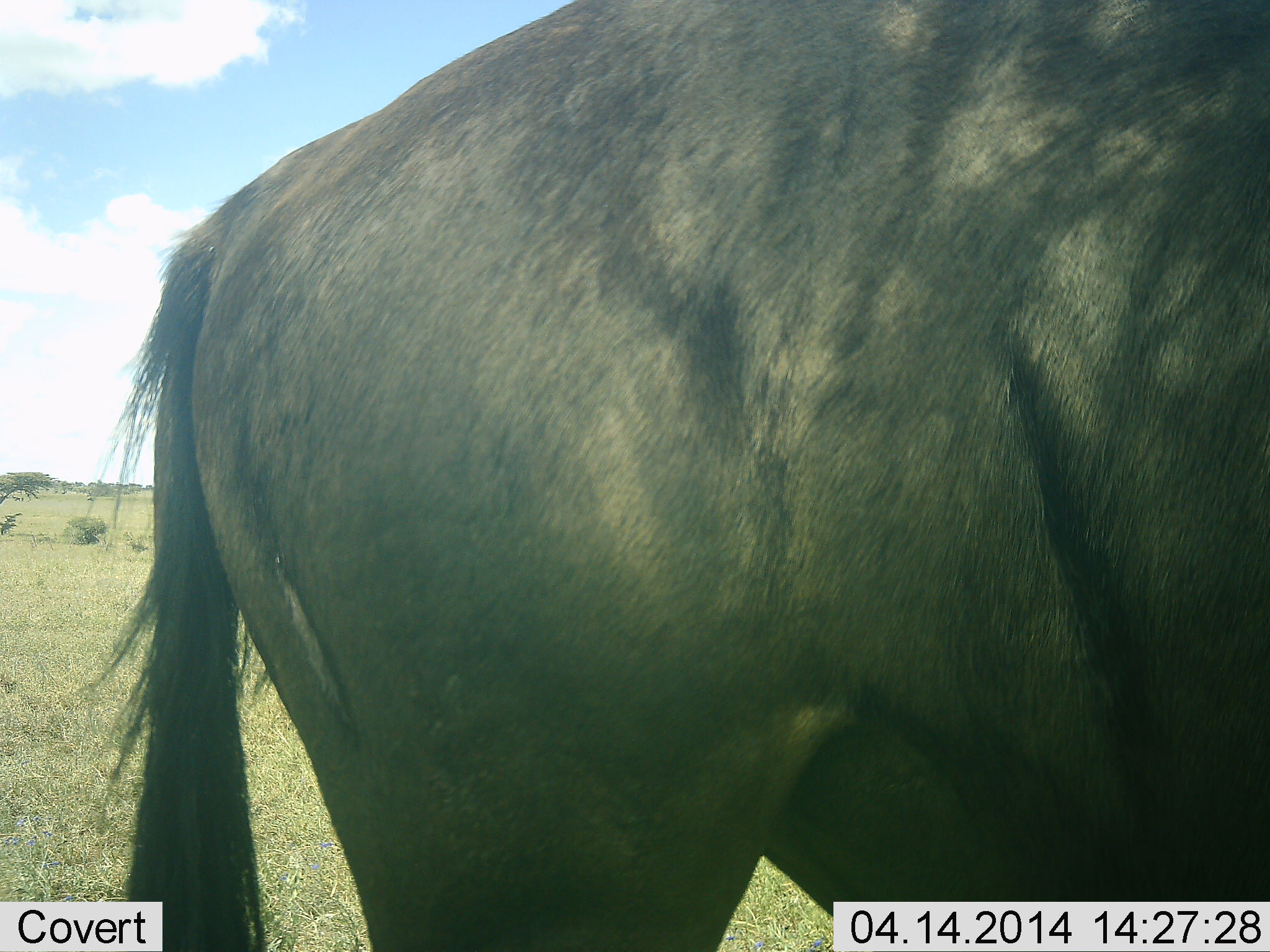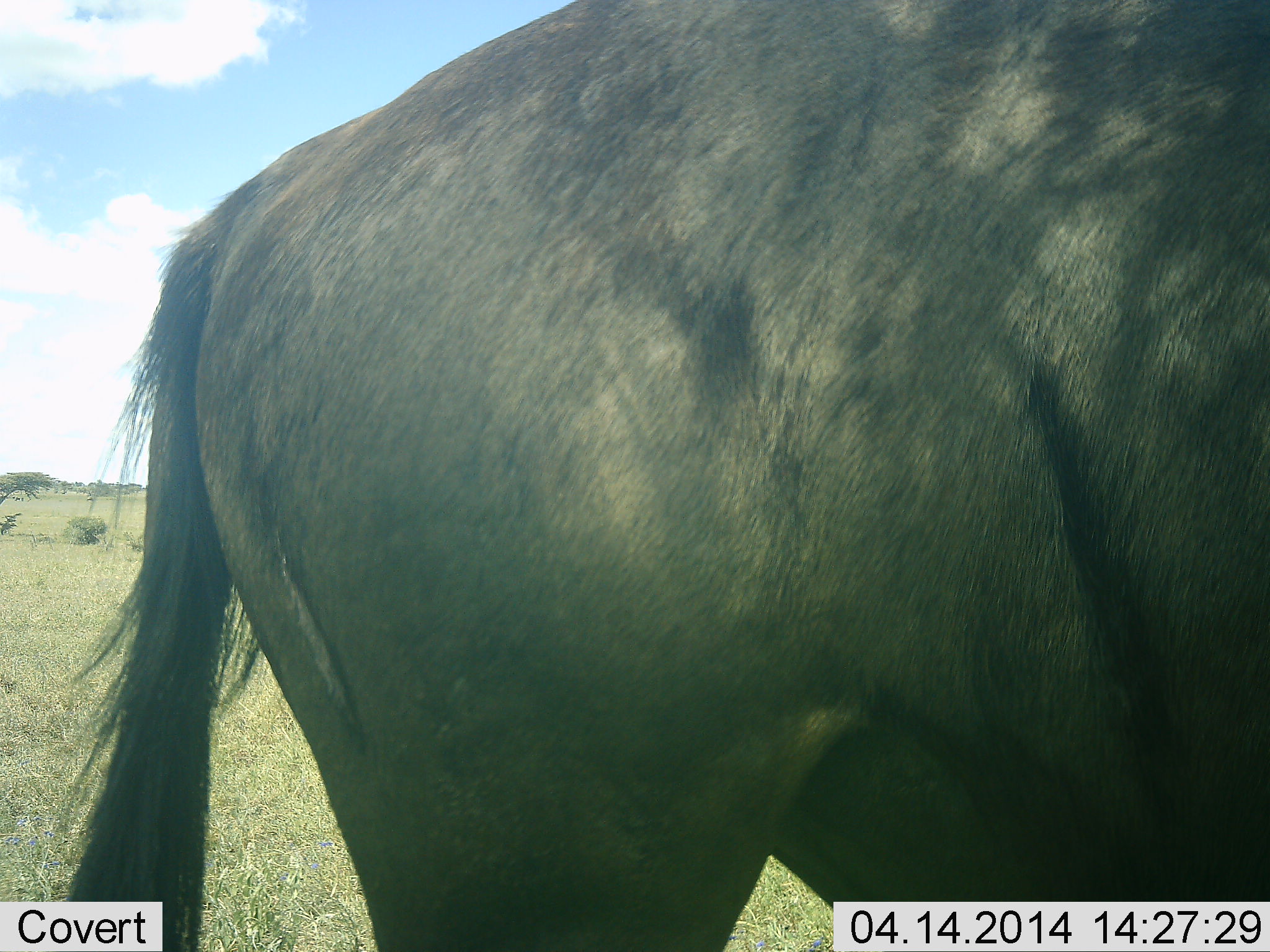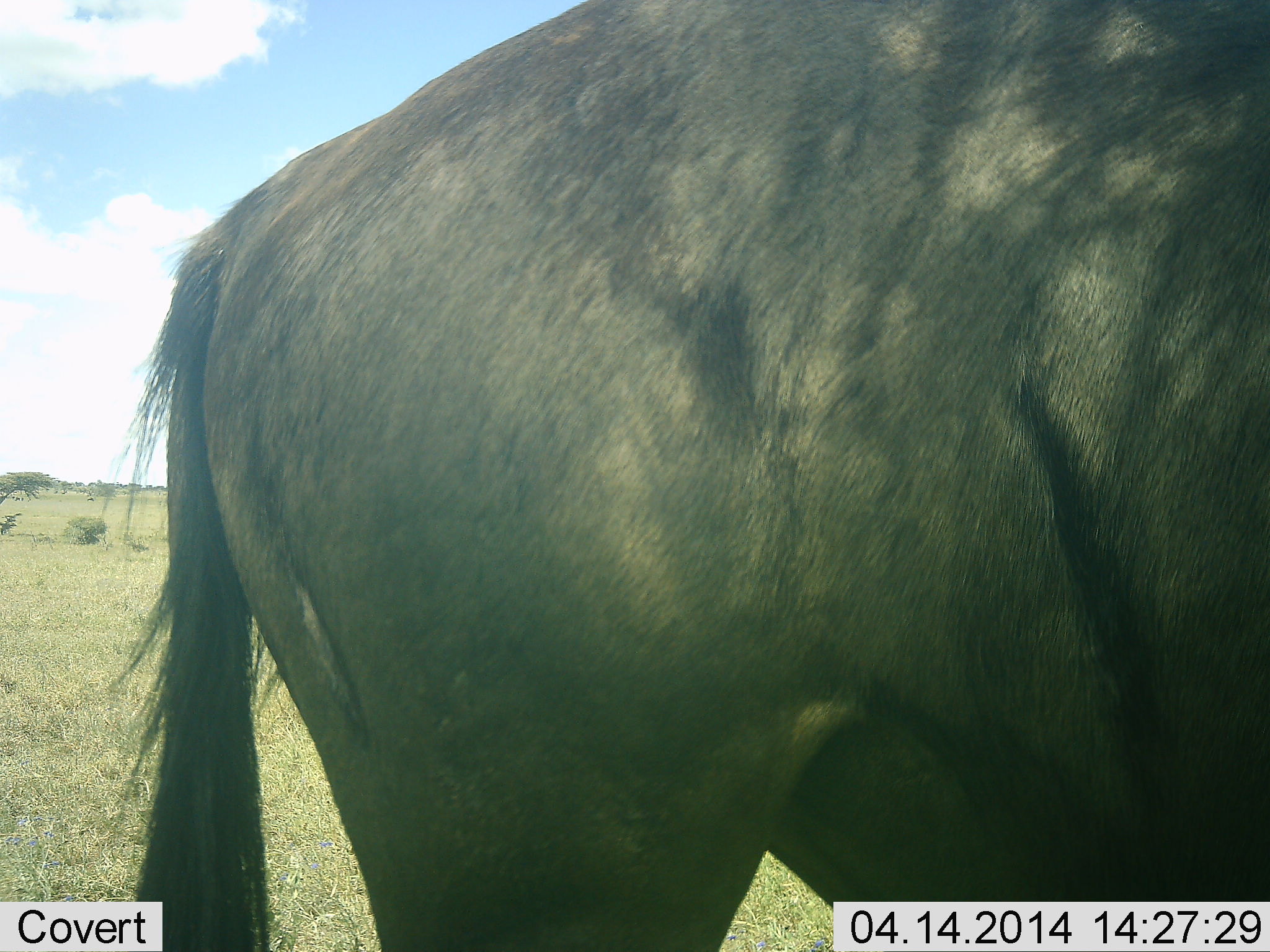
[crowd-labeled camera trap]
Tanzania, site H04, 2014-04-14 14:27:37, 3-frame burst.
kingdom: Animalia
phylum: Chordata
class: Mammalia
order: Artiodactyla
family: Bovidae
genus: Connochaetes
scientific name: Connochaetes taurinus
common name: blue wildebeest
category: wildebeest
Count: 1.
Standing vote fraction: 100%.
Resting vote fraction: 0%.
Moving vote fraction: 0%.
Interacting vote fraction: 0%.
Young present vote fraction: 0%.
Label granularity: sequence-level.